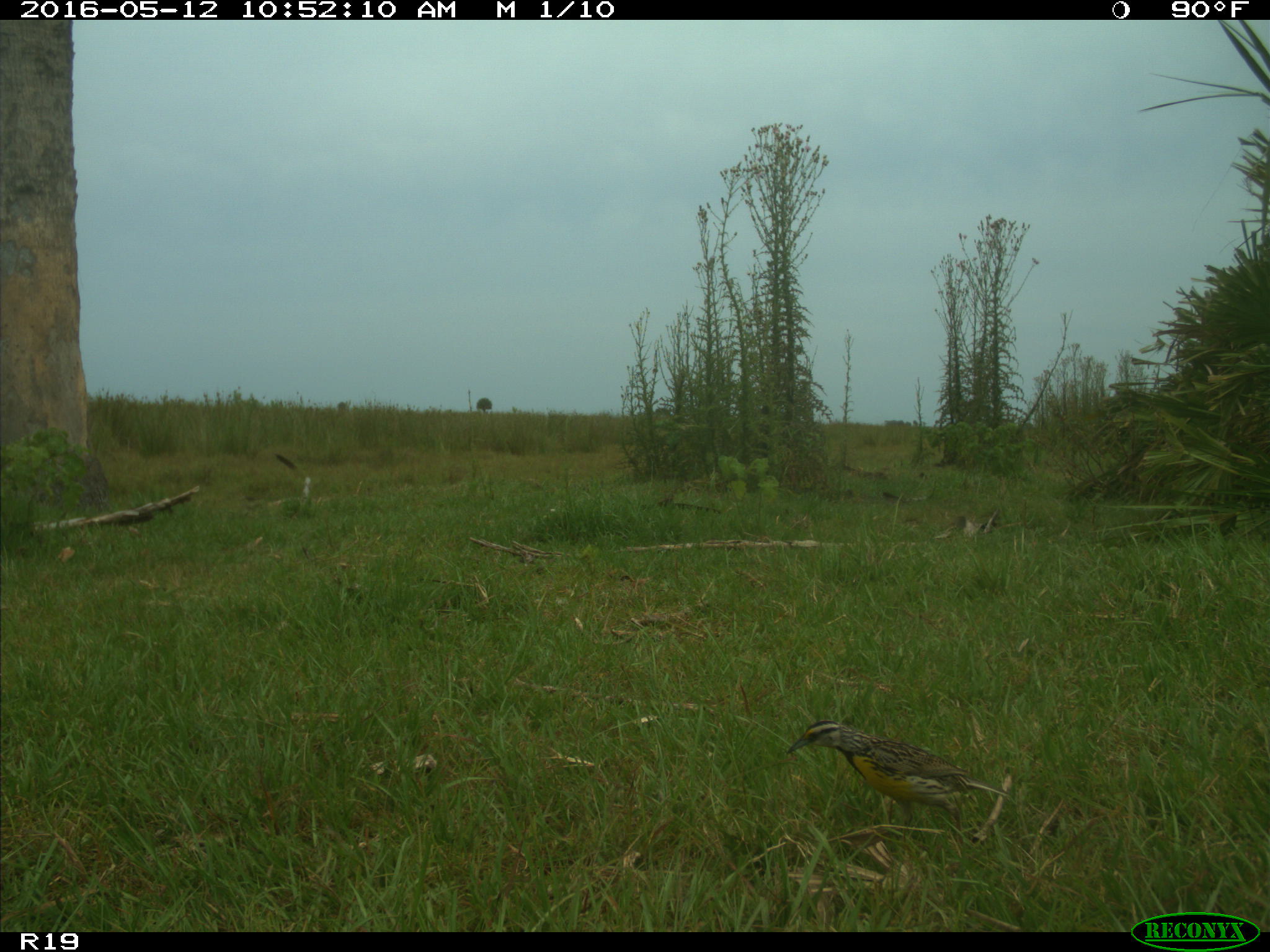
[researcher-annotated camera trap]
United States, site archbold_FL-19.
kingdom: Animalia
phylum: Chordata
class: Aves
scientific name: Aves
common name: birds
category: unidentified bird